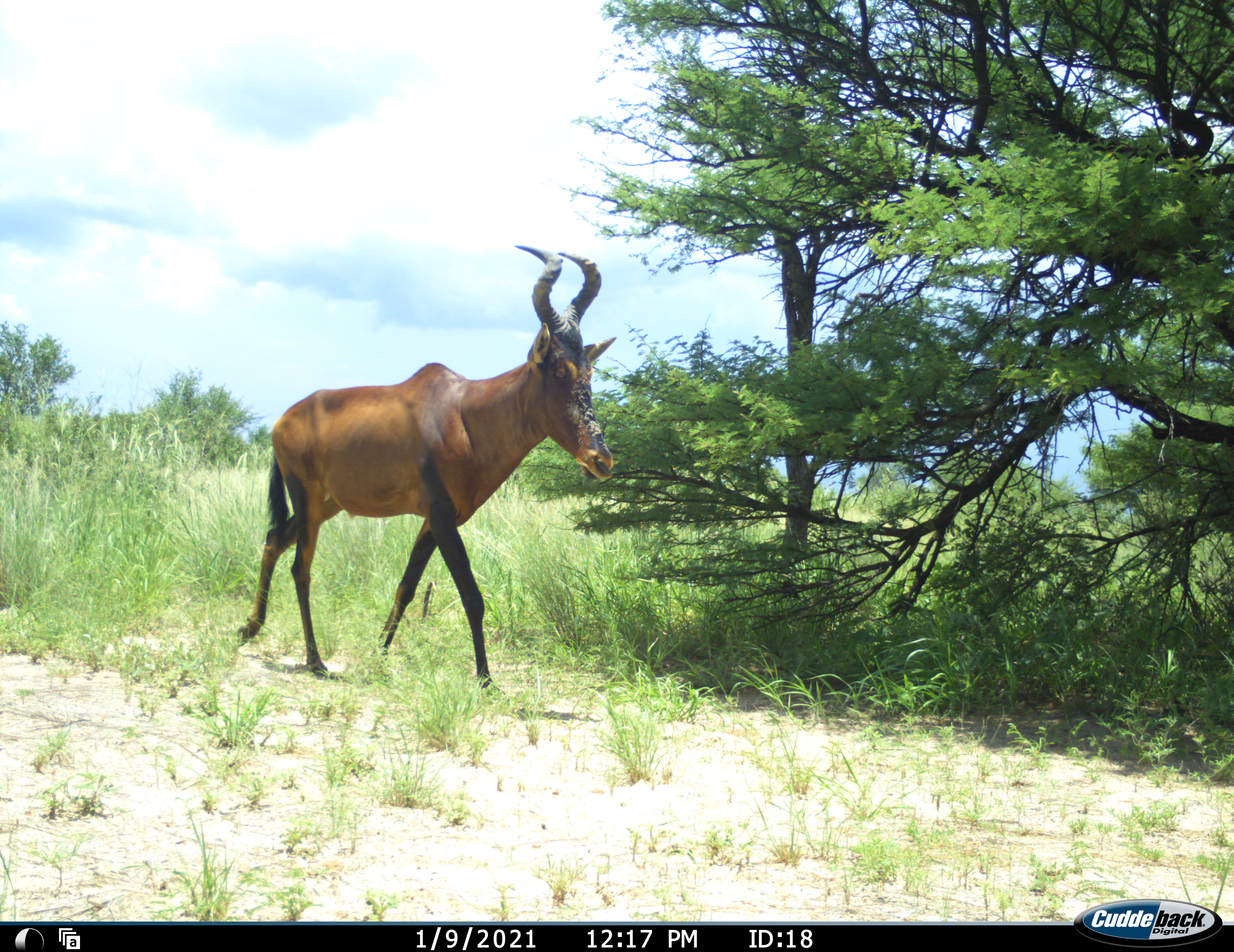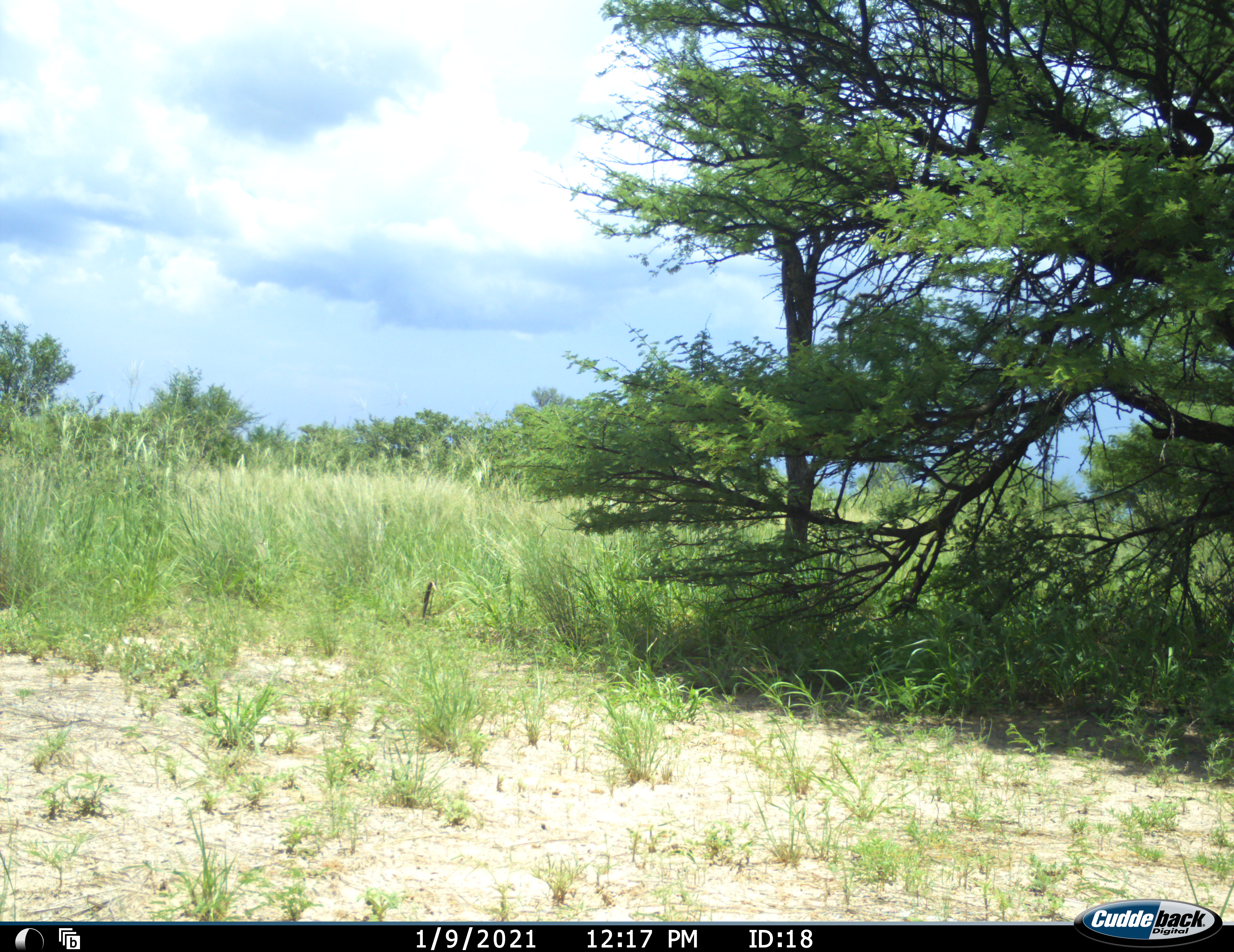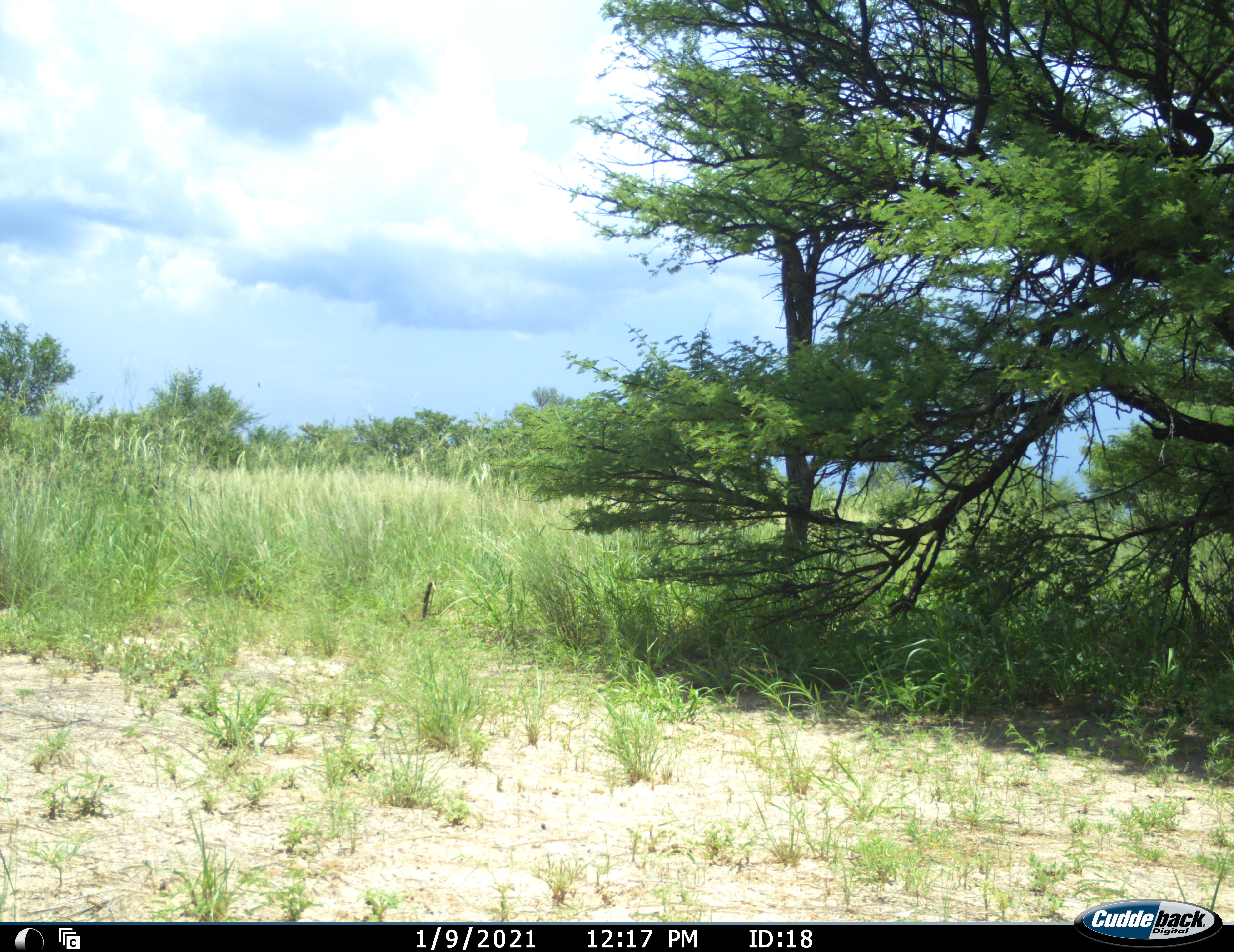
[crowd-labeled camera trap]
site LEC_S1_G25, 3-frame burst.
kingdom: Animalia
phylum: Chordata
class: Mammalia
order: Artiodactyla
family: Bovidae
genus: Alcelaphus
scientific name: Alcelaphus buselaphus caama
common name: red hartebeest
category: hartebeestred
Hartebeestred (red hartebeest) (Alcelaphus buselaphus caama), count 1. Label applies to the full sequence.